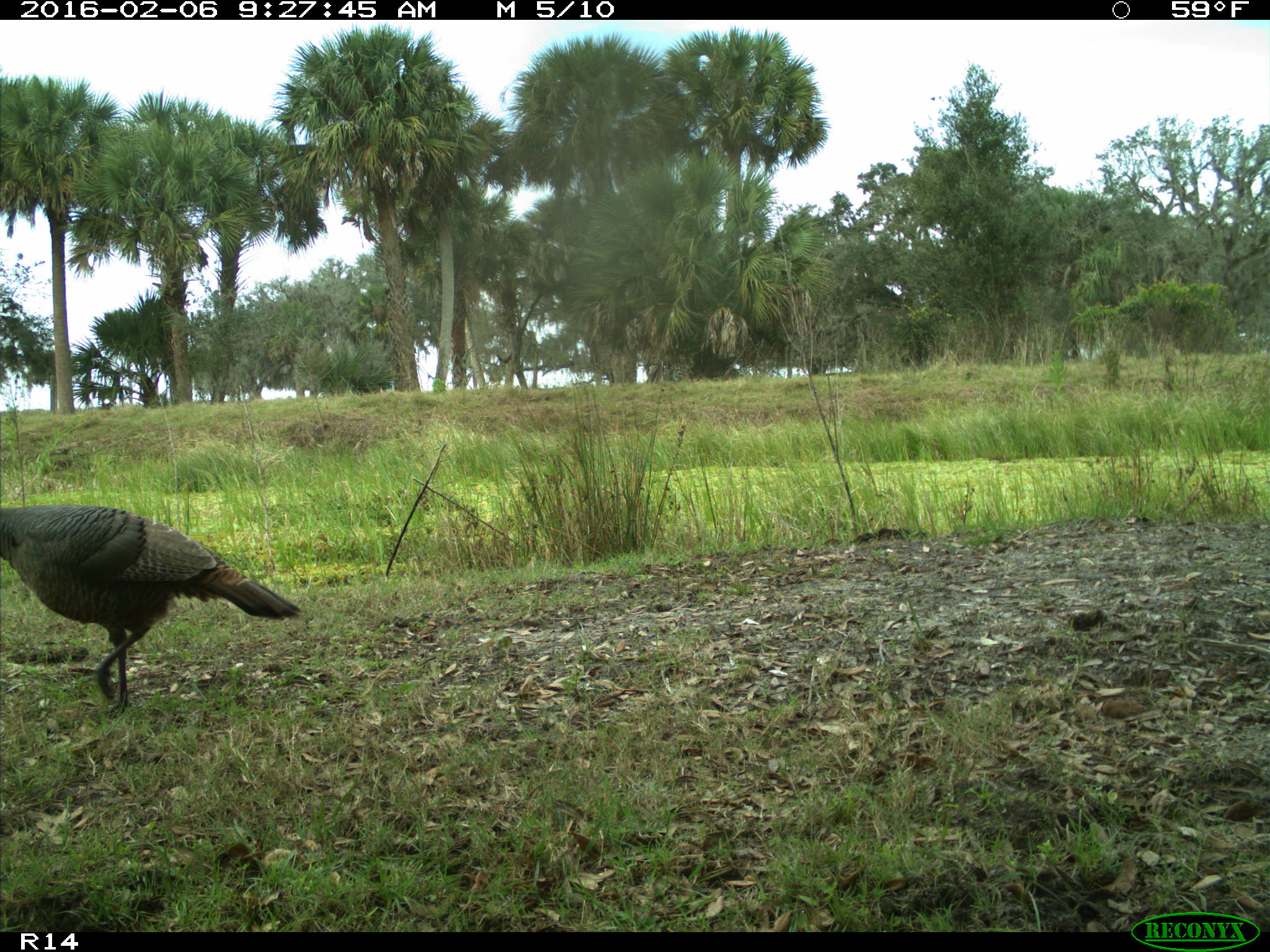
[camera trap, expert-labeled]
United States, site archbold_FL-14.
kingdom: Animalia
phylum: Chordata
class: Aves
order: Galliformes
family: Phasianidae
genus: Meleagris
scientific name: Meleagris gallopavo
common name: wild turkey